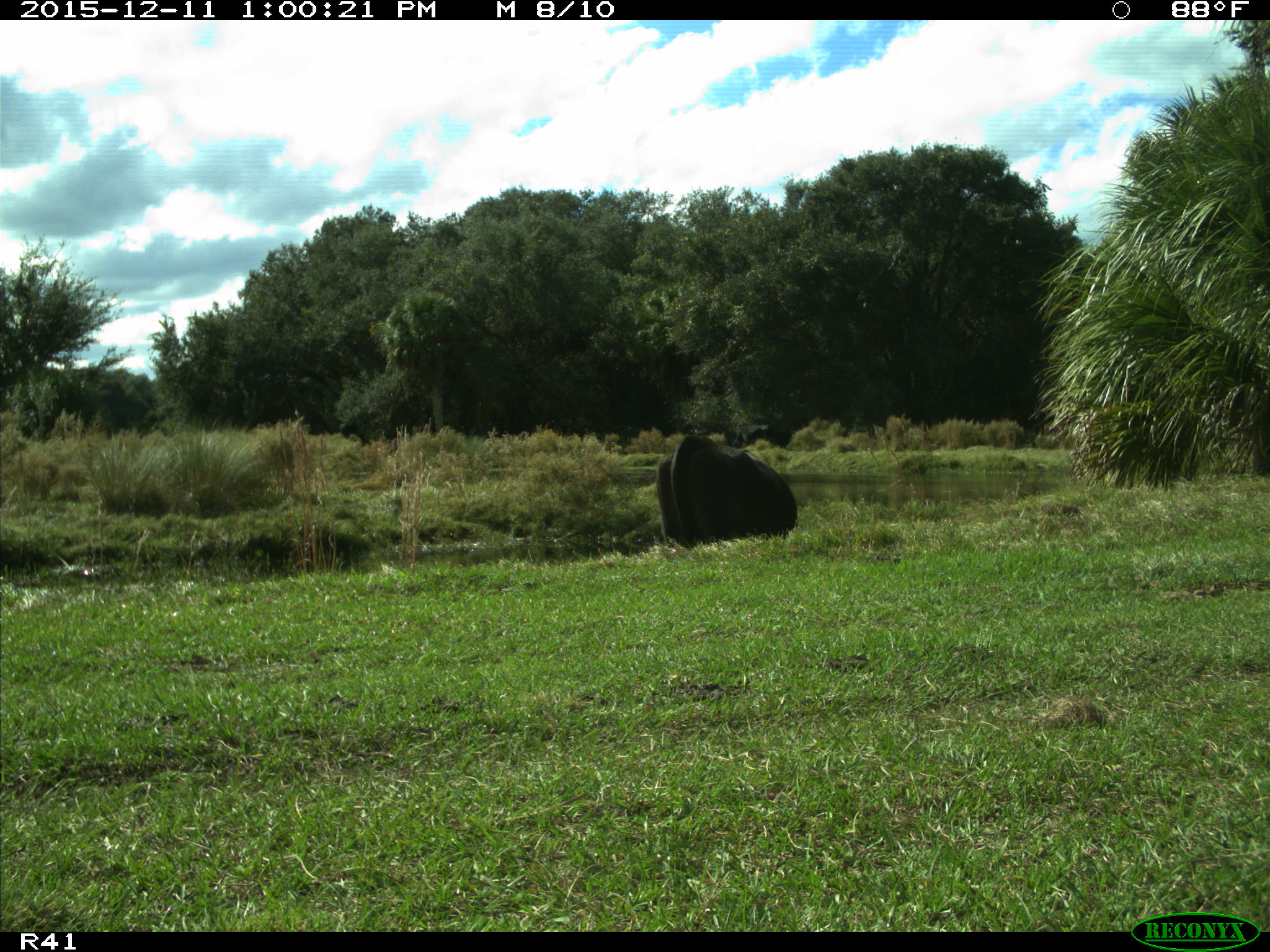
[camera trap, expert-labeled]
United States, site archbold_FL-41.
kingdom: Animalia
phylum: Chordata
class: Mammalia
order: Artiodactyla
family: Bovidae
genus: Bos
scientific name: Bos taurus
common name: domestic cow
Bos taurus (domestic cow).